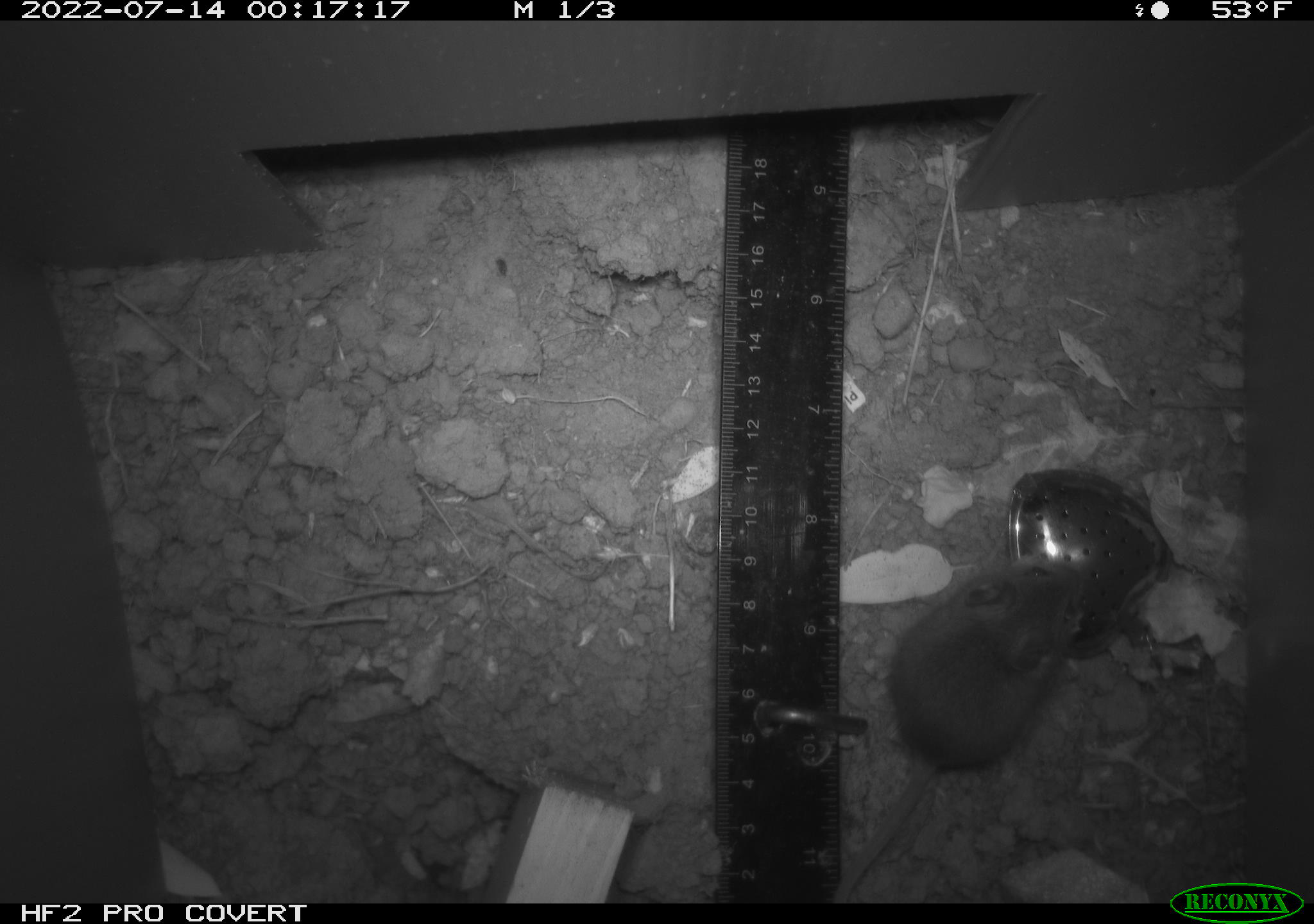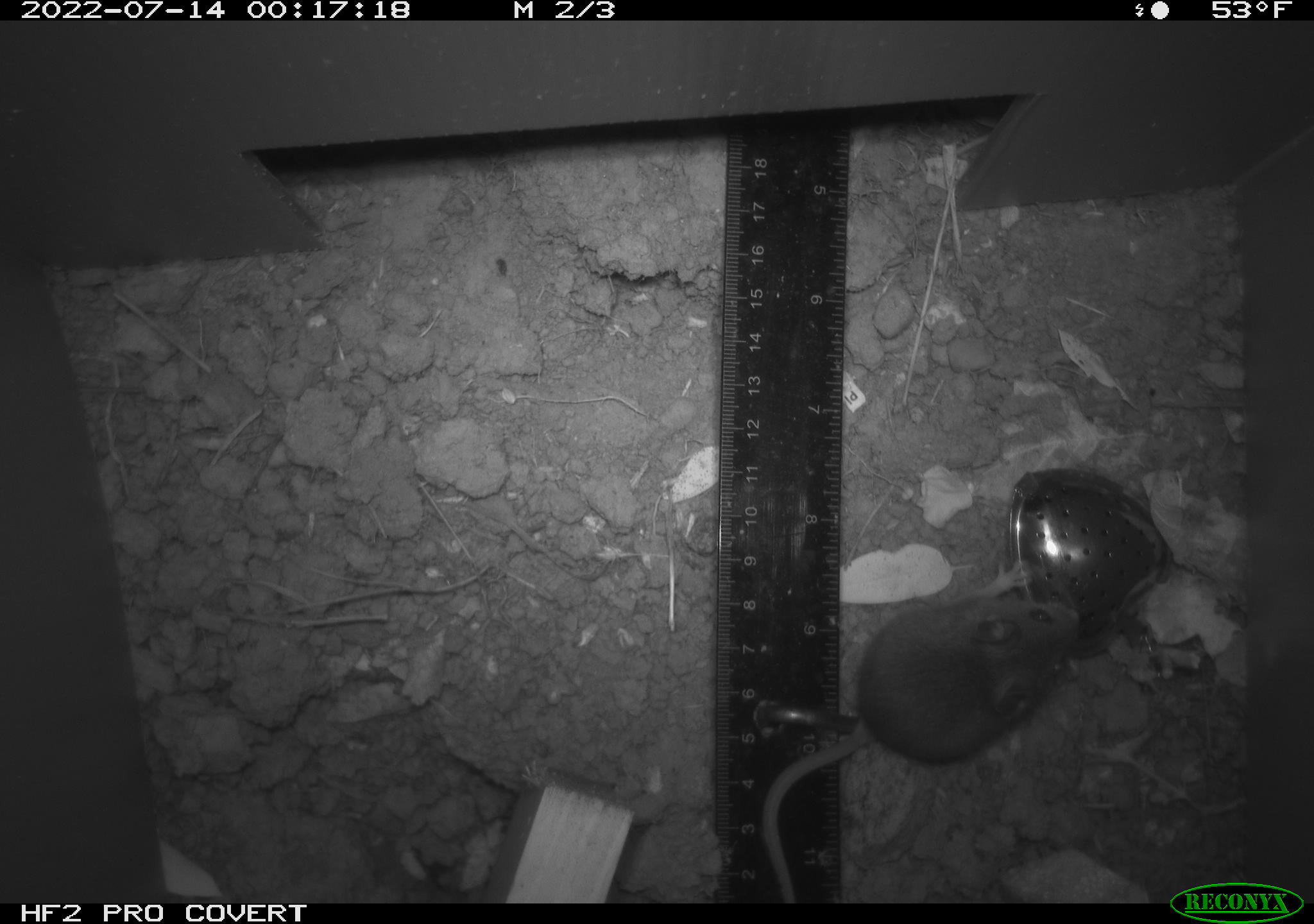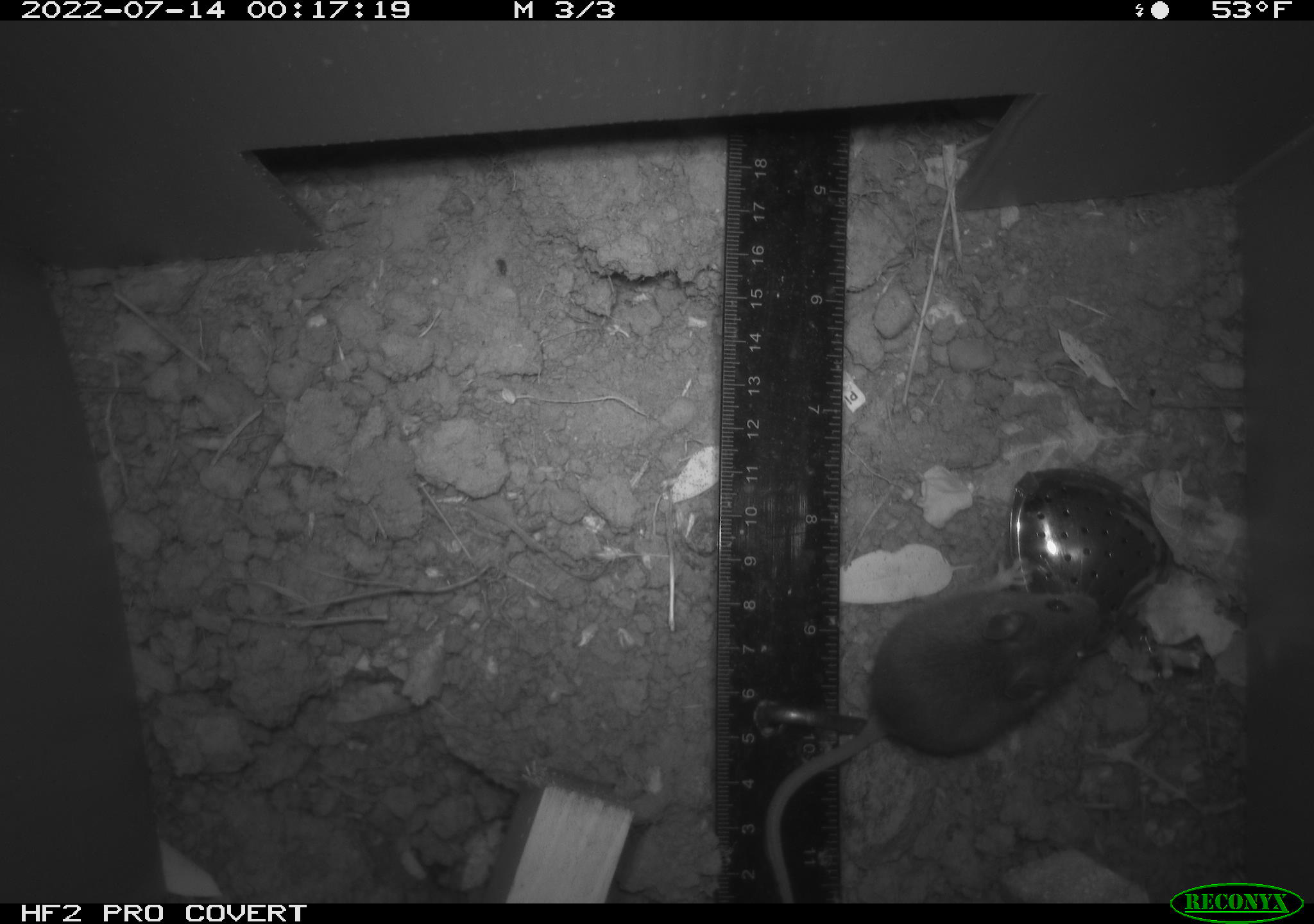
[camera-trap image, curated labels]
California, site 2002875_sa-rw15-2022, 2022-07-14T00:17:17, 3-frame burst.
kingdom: Animalia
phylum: Chordata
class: Mammalia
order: Rodentia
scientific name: Rodentia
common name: mouse species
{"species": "mouse species (Rodentia)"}